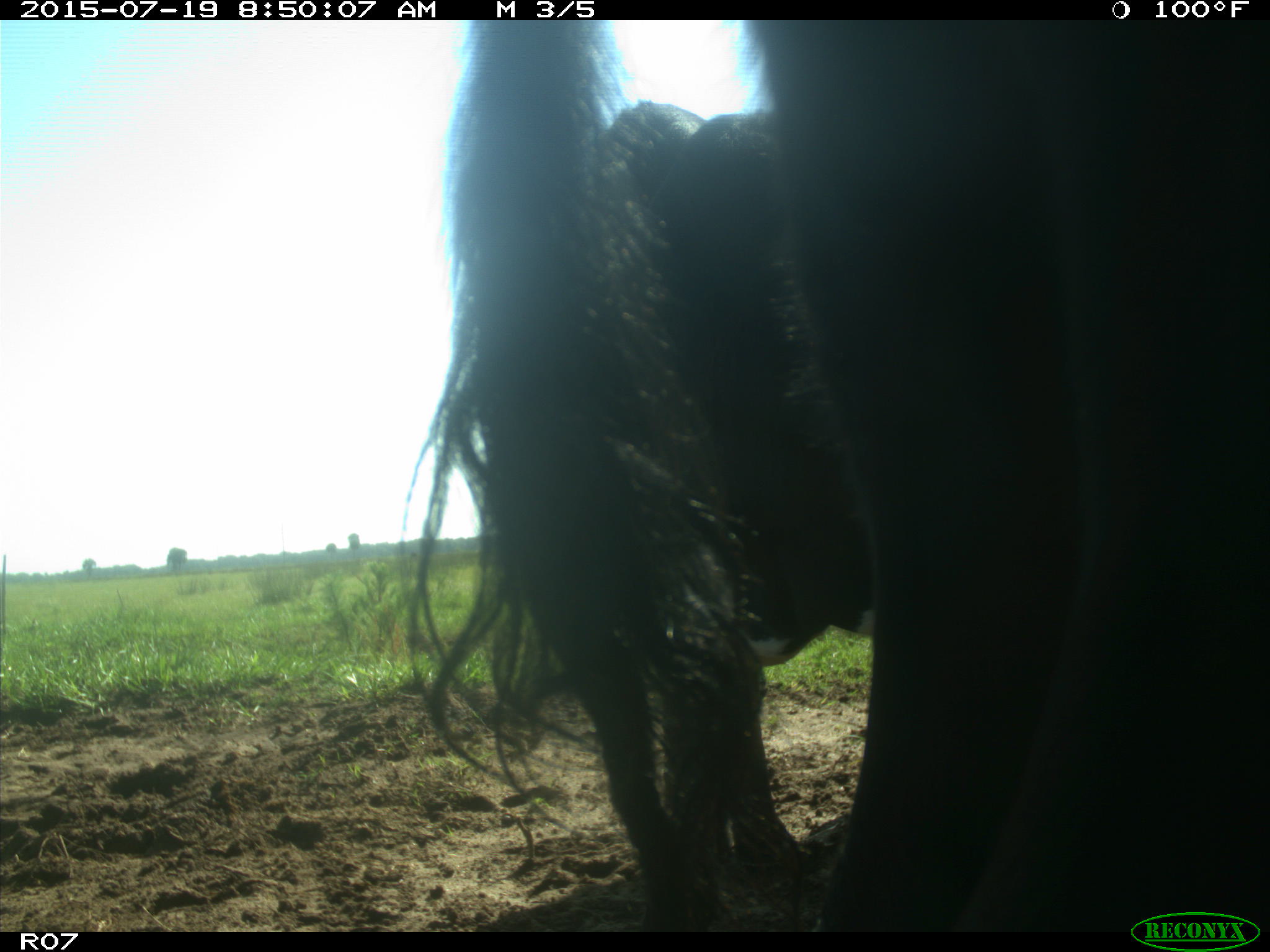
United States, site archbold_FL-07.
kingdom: Animalia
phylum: Chordata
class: Mammalia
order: Artiodactyla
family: Bovidae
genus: Bos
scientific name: Bos taurus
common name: domestic cow